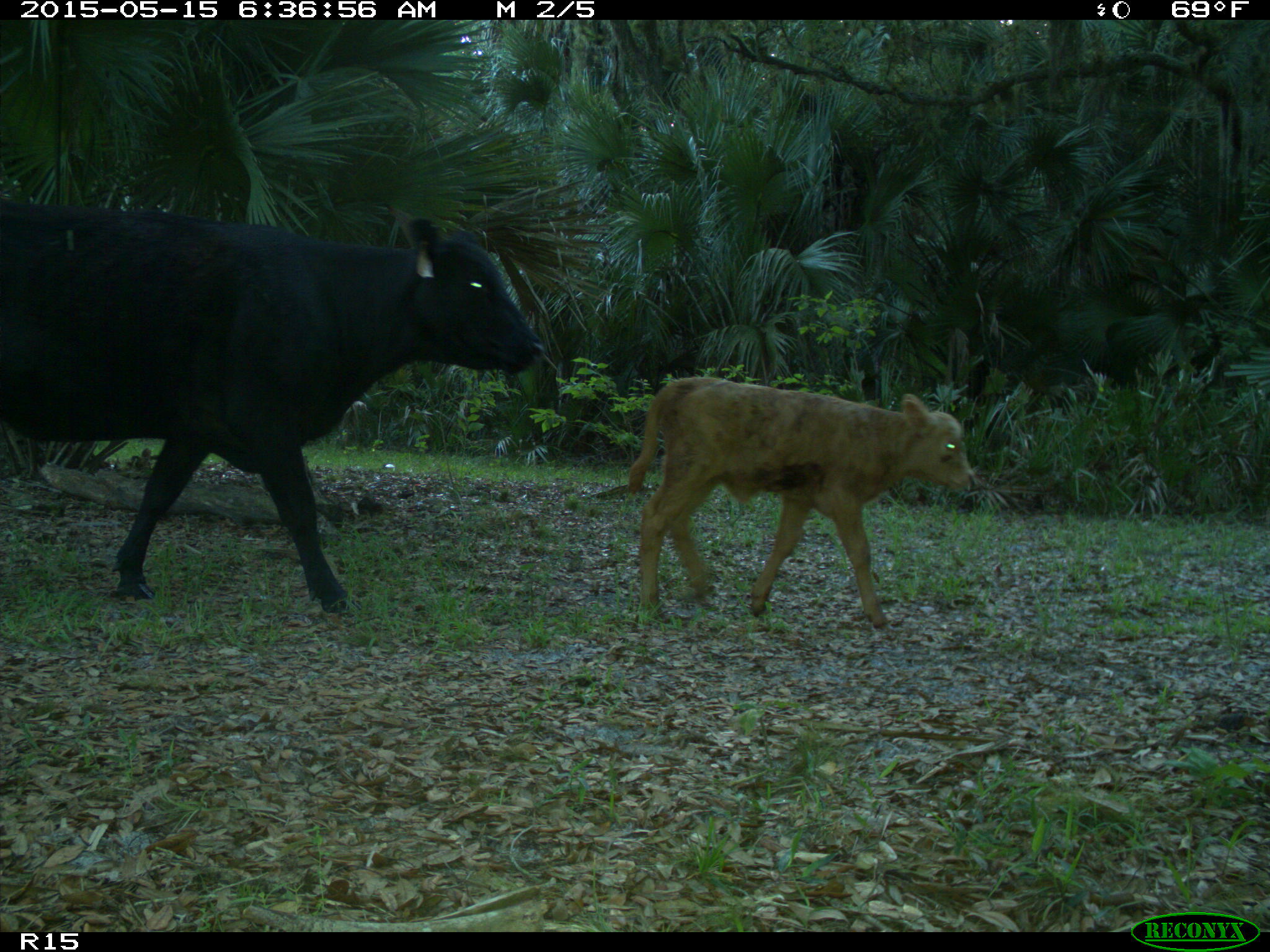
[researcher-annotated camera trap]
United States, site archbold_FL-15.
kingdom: Animalia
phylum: Chordata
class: Mammalia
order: Artiodactyla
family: Bovidae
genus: Bos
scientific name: Bos taurus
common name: domestic cow